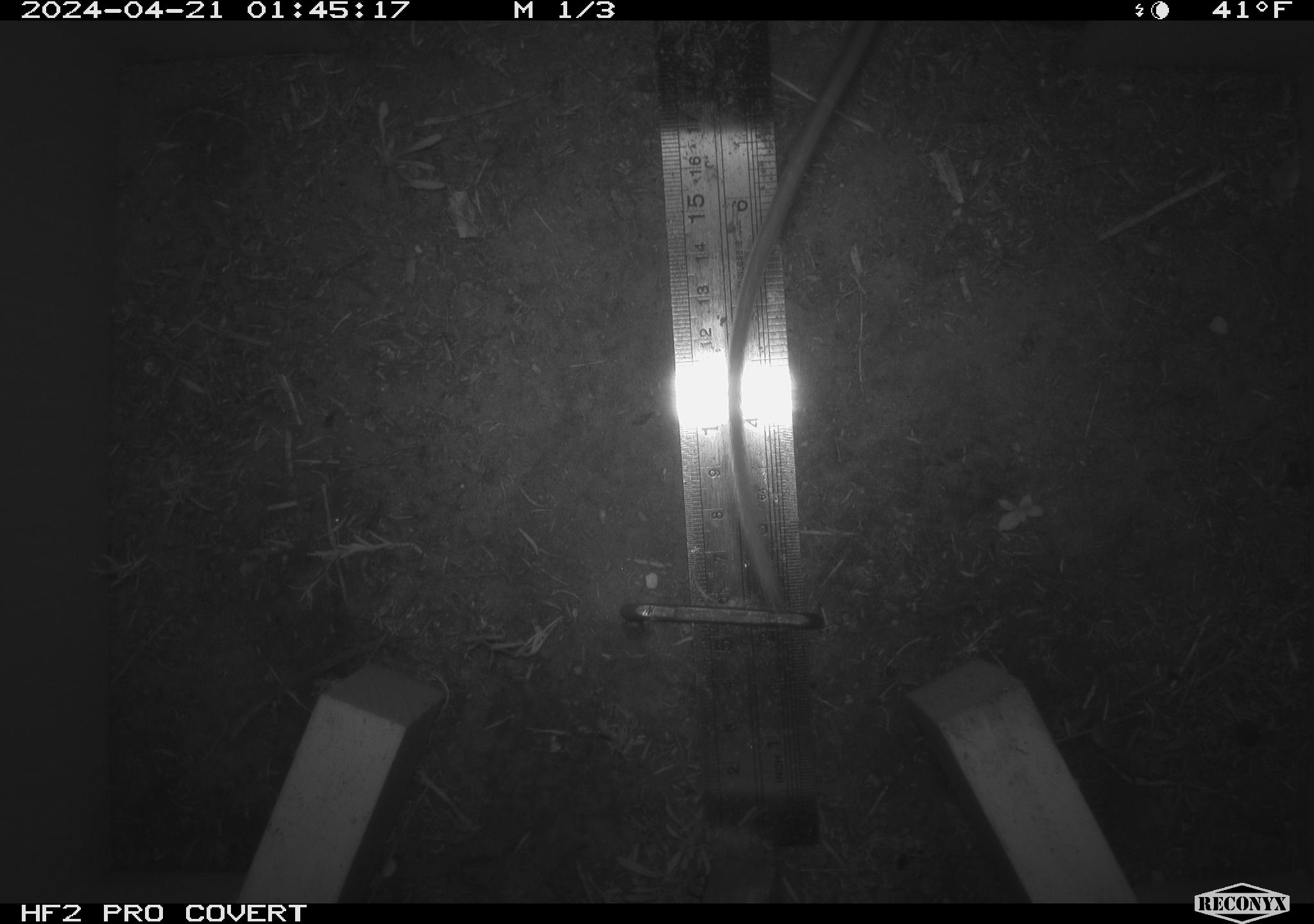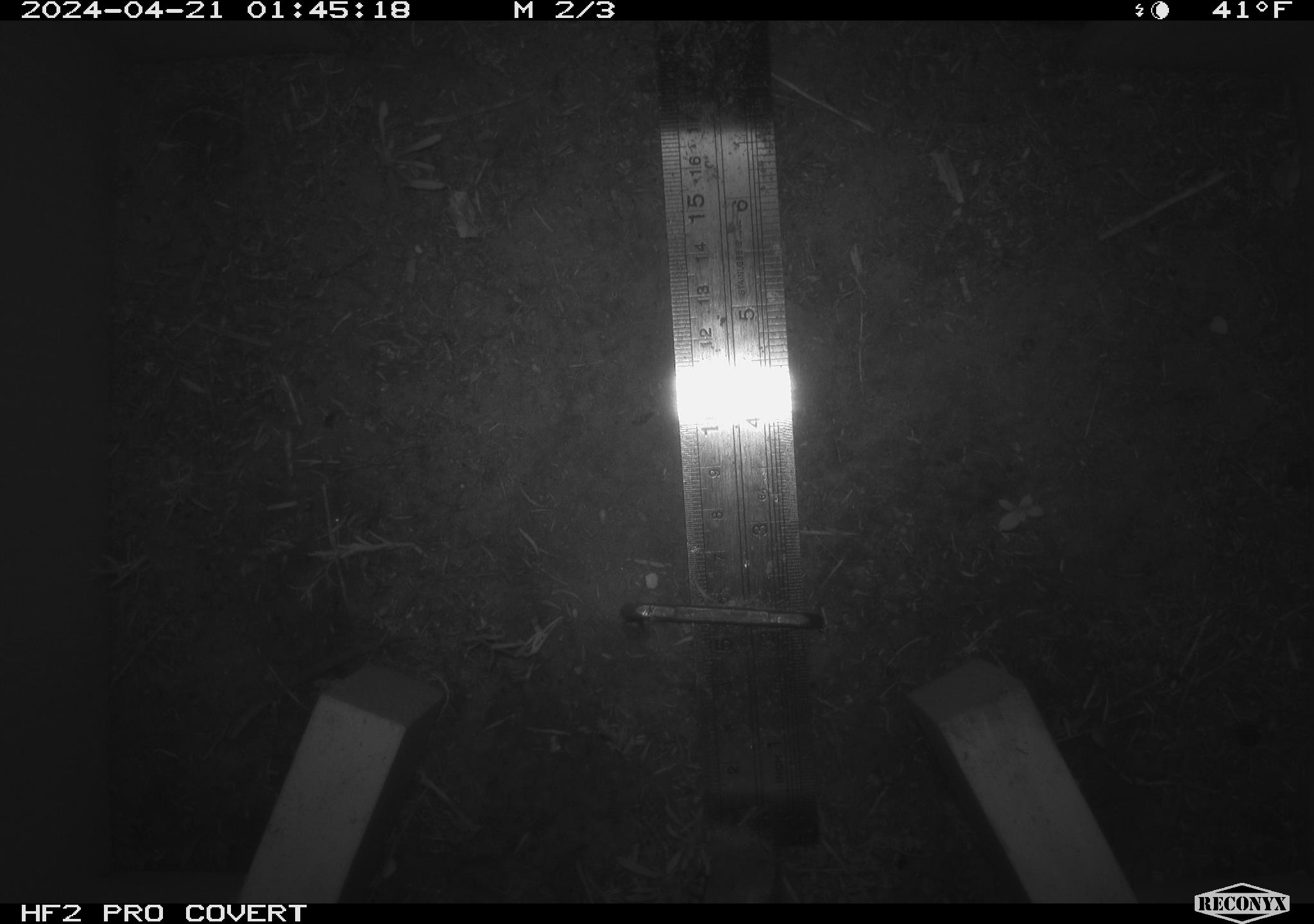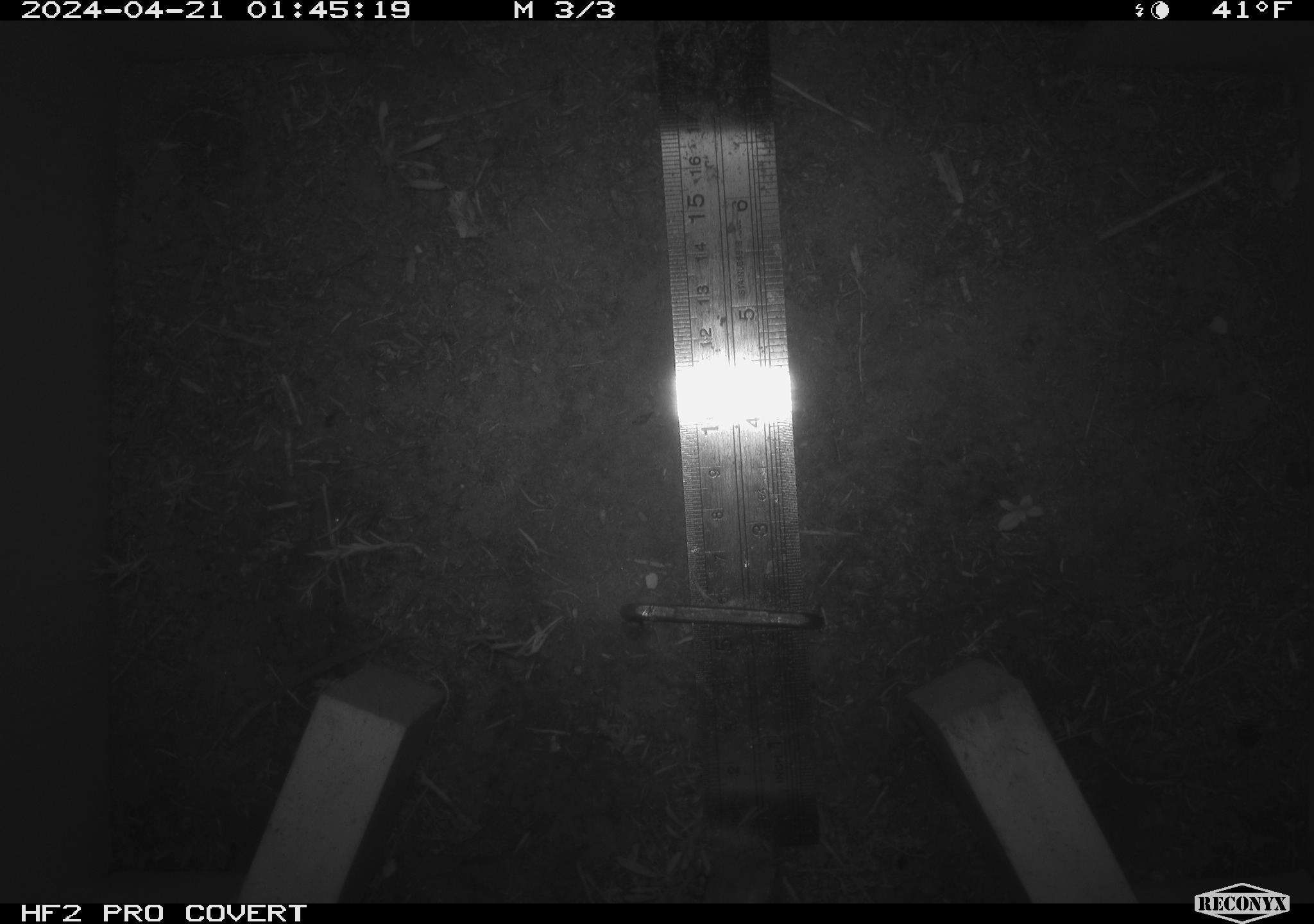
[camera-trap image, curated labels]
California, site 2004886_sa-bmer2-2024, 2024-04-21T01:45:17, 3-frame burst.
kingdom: Animalia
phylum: Chordata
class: Mammalia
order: Rodentia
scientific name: Rodentia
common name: mouse species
Mouse species (Rodentia).